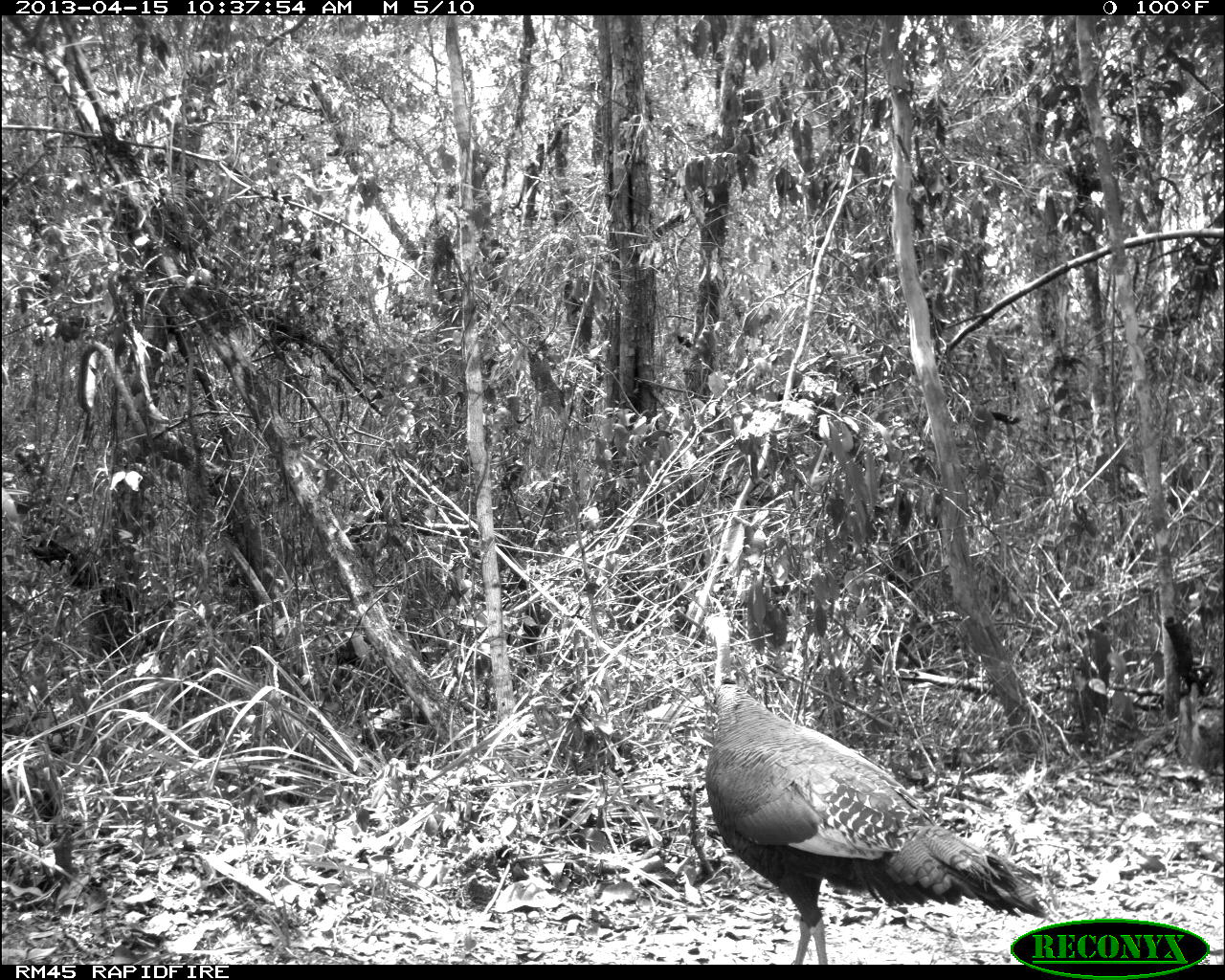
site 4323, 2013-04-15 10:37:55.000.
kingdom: Animalia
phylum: Chordata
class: Aves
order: Galliformes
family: Phasianidae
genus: Meleagris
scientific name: Meleagris ocellata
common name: ocellated turkey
Meleagris ocellata (ocellated turkey), count 1, sex female.